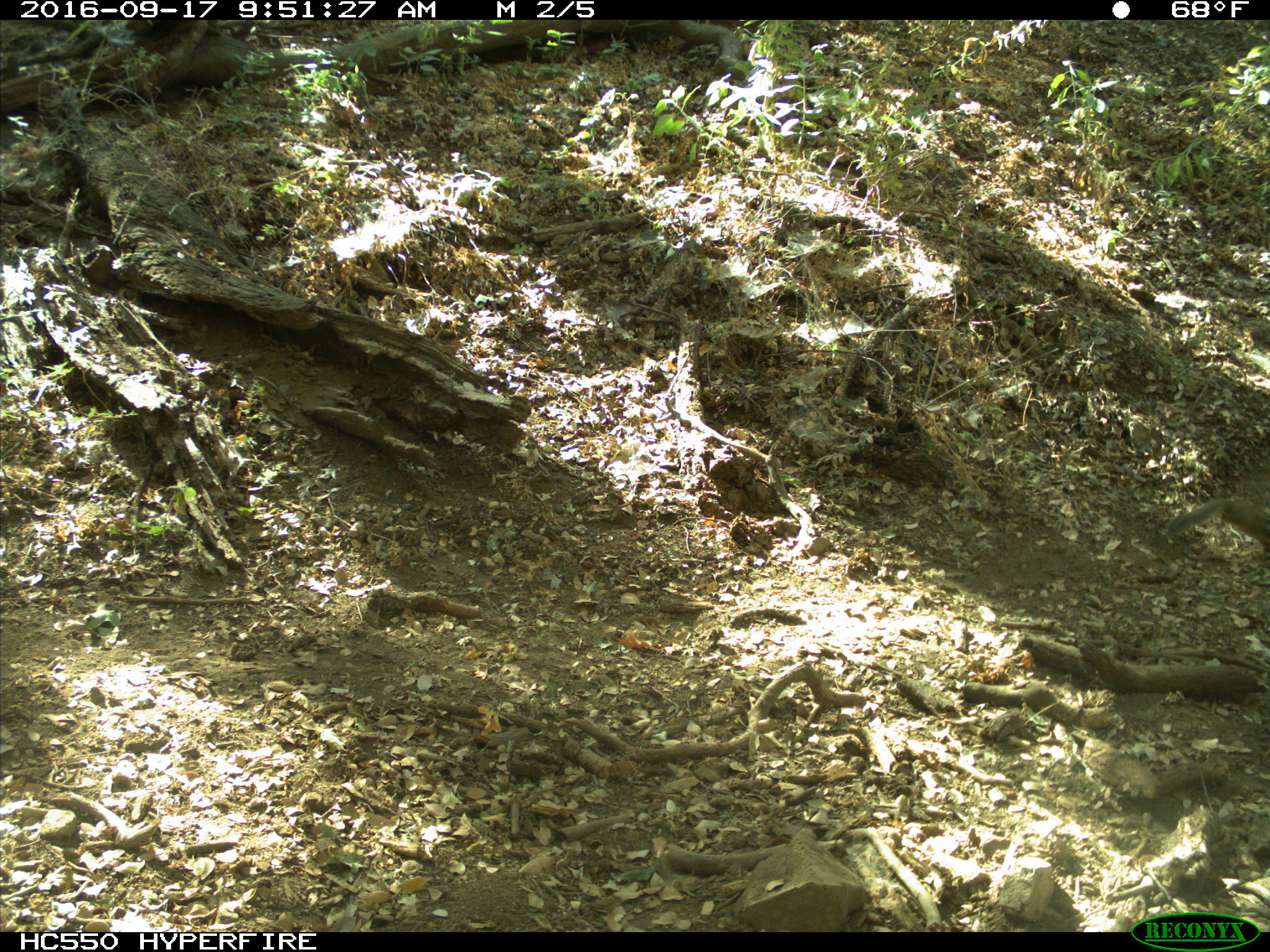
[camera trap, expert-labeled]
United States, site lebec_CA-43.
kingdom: Animalia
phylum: Chordata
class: Mammalia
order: Rodentia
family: Sciuridae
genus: Otospermophilus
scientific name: Otospermophilus beecheyi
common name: california ground squirrel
Otospermophilus beecheyi (california ground squirrel).